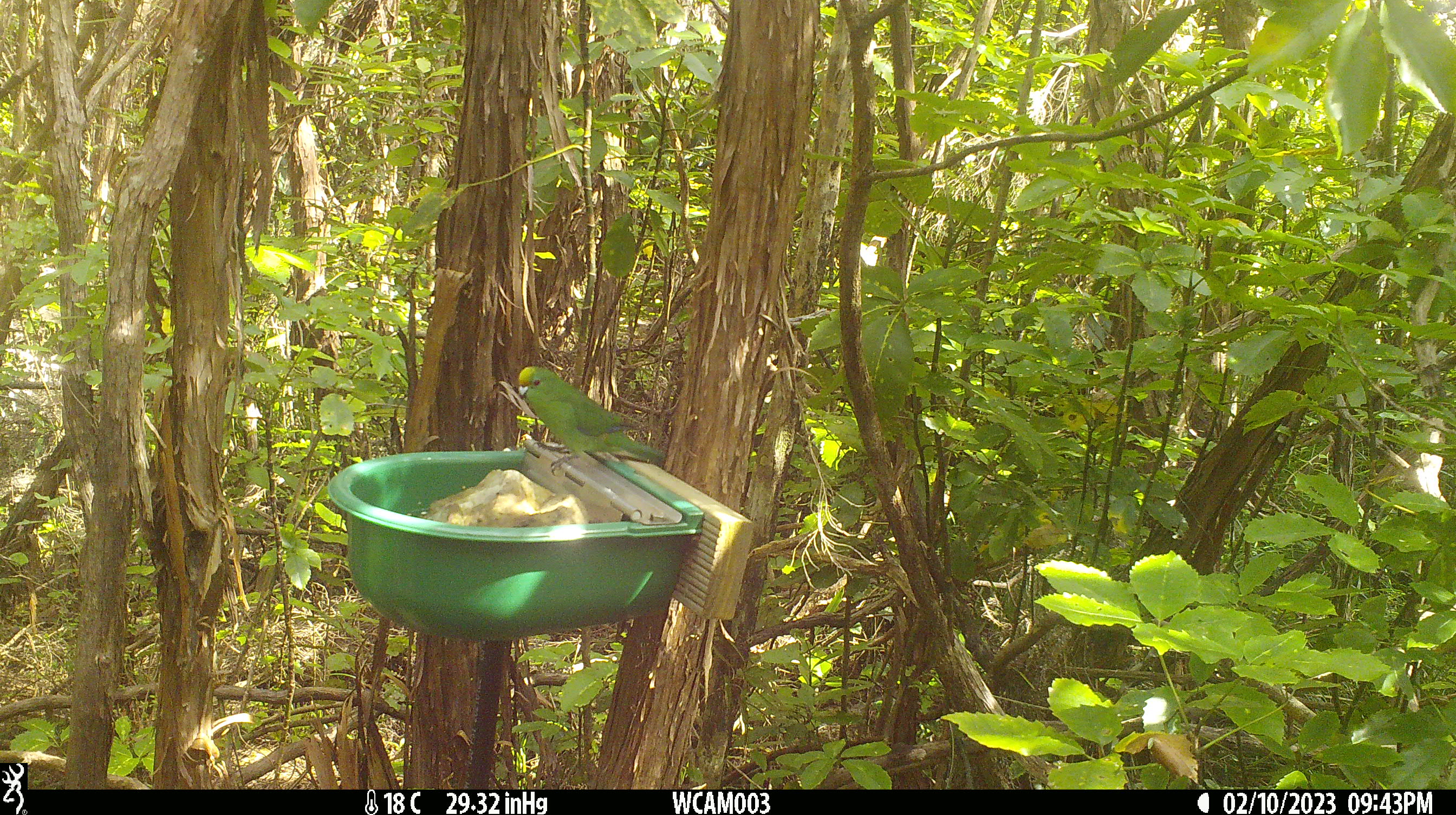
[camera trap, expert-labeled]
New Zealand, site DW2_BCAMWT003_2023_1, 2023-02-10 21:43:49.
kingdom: Animalia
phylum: Chordata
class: Aves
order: Psittaciformes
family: Psittaculidae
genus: Cyanoramphus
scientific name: Cyanoramphus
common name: parakeet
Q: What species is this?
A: Parakeet (Cyanoramphus).